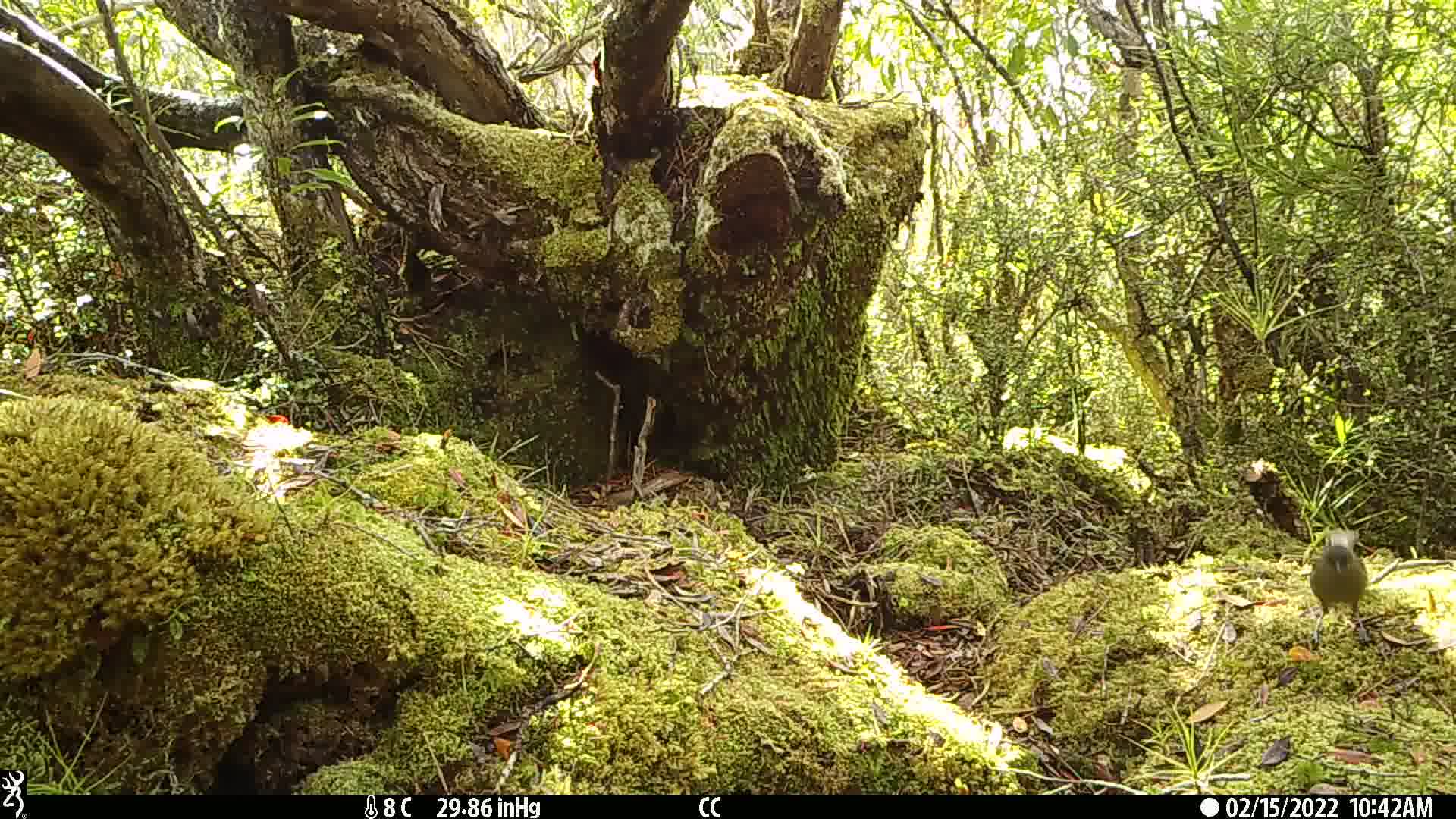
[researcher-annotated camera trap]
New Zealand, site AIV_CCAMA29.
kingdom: Animalia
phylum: Chordata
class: Aves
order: Passeriformes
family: Meliphagidae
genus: Anthornis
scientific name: Anthornis melanura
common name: new zealand bellbird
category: bellbird